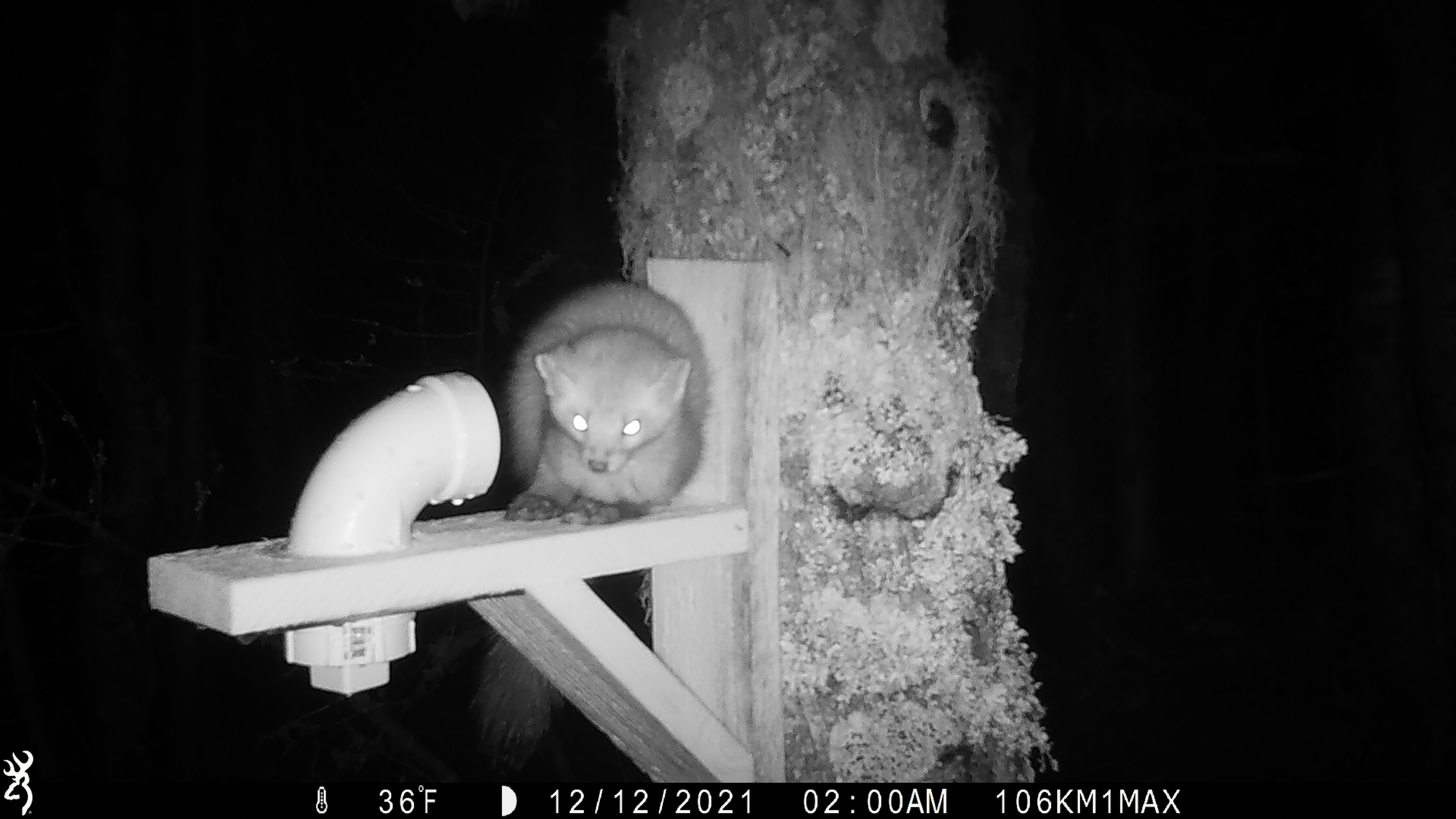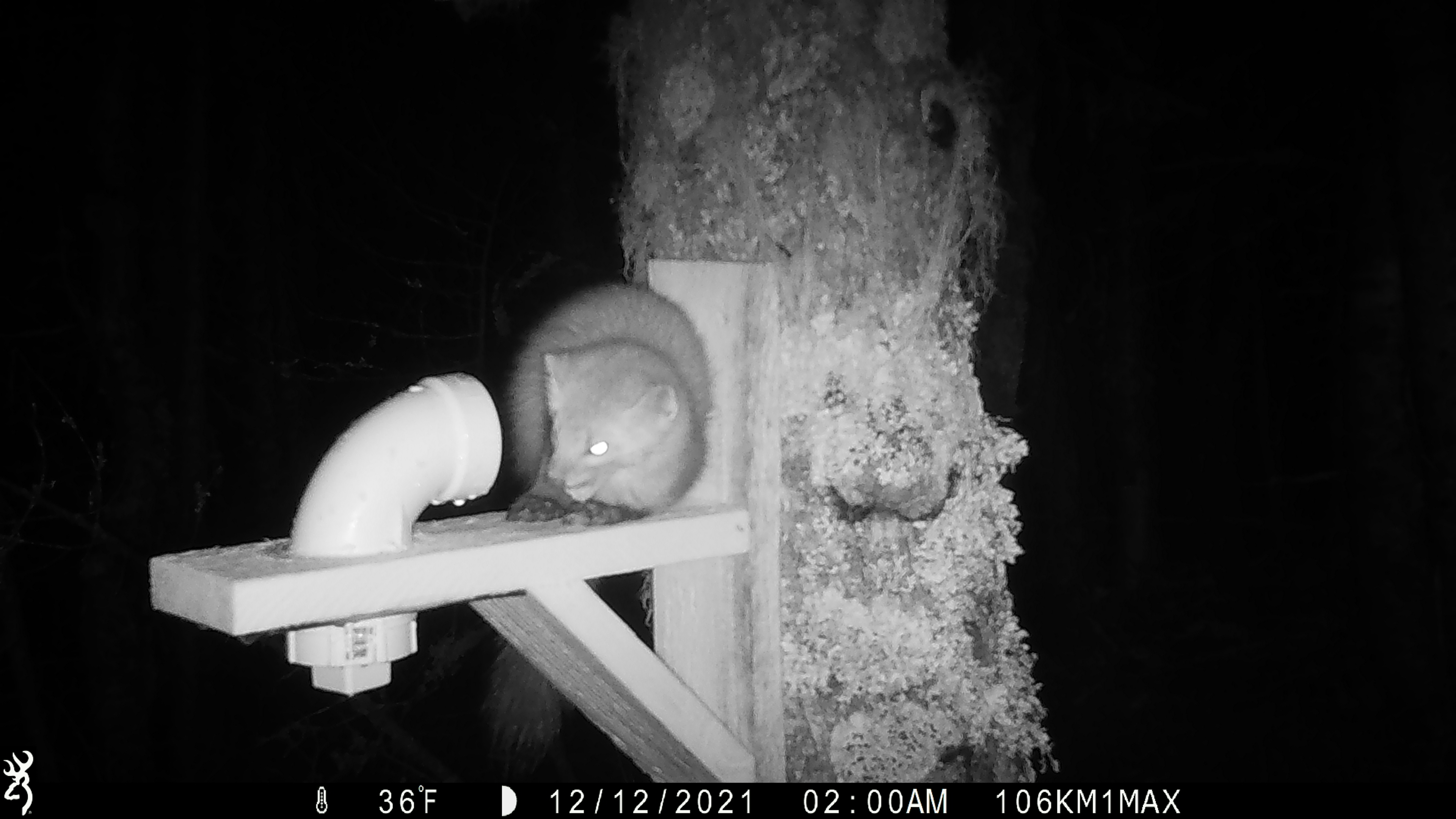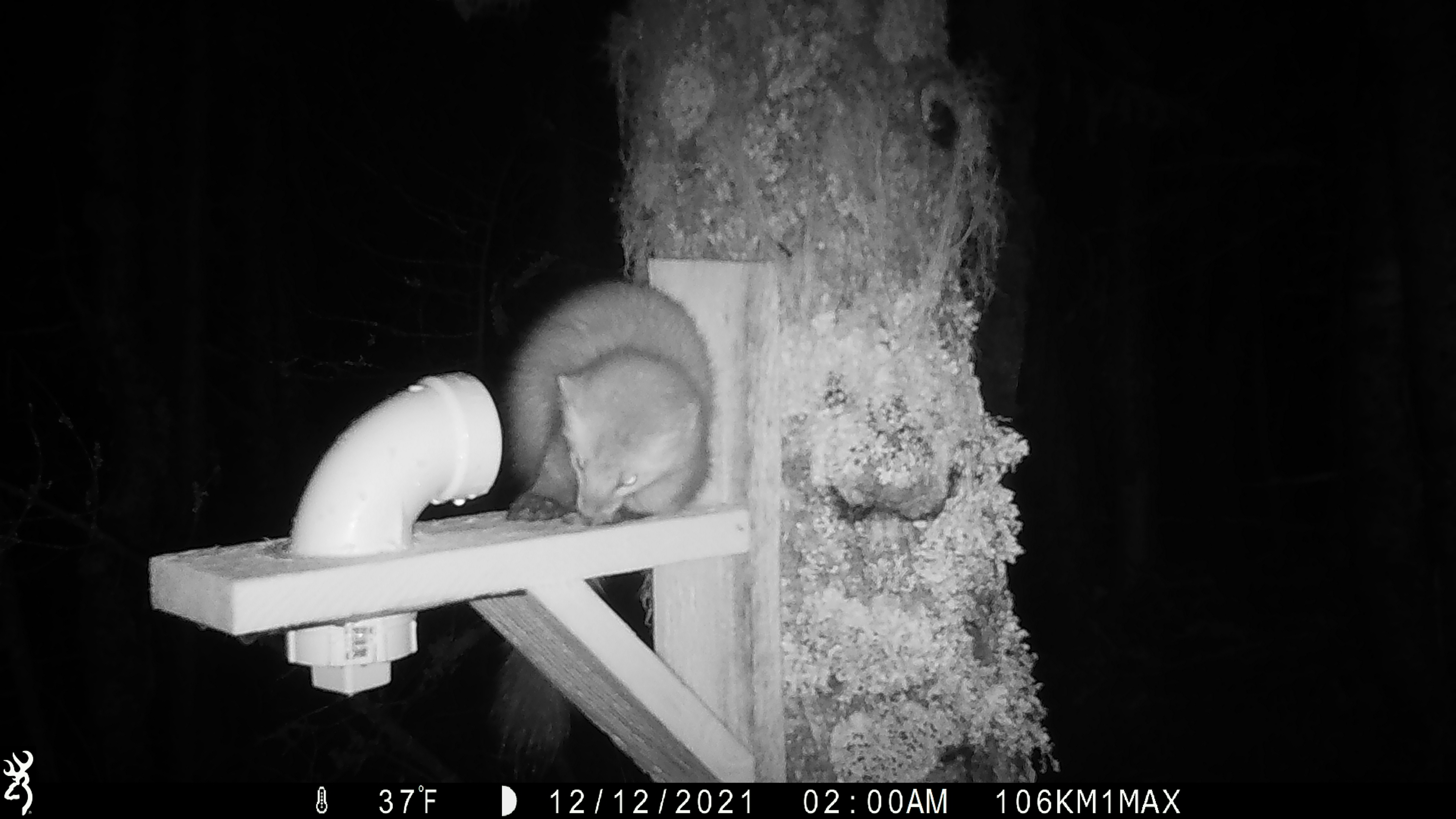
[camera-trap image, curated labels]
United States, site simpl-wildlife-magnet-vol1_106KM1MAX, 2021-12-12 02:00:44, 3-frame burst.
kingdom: Animalia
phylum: Chordata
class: Mammalia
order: Carnivora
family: Mustelidae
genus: Martes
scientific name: Martes americana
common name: american marten